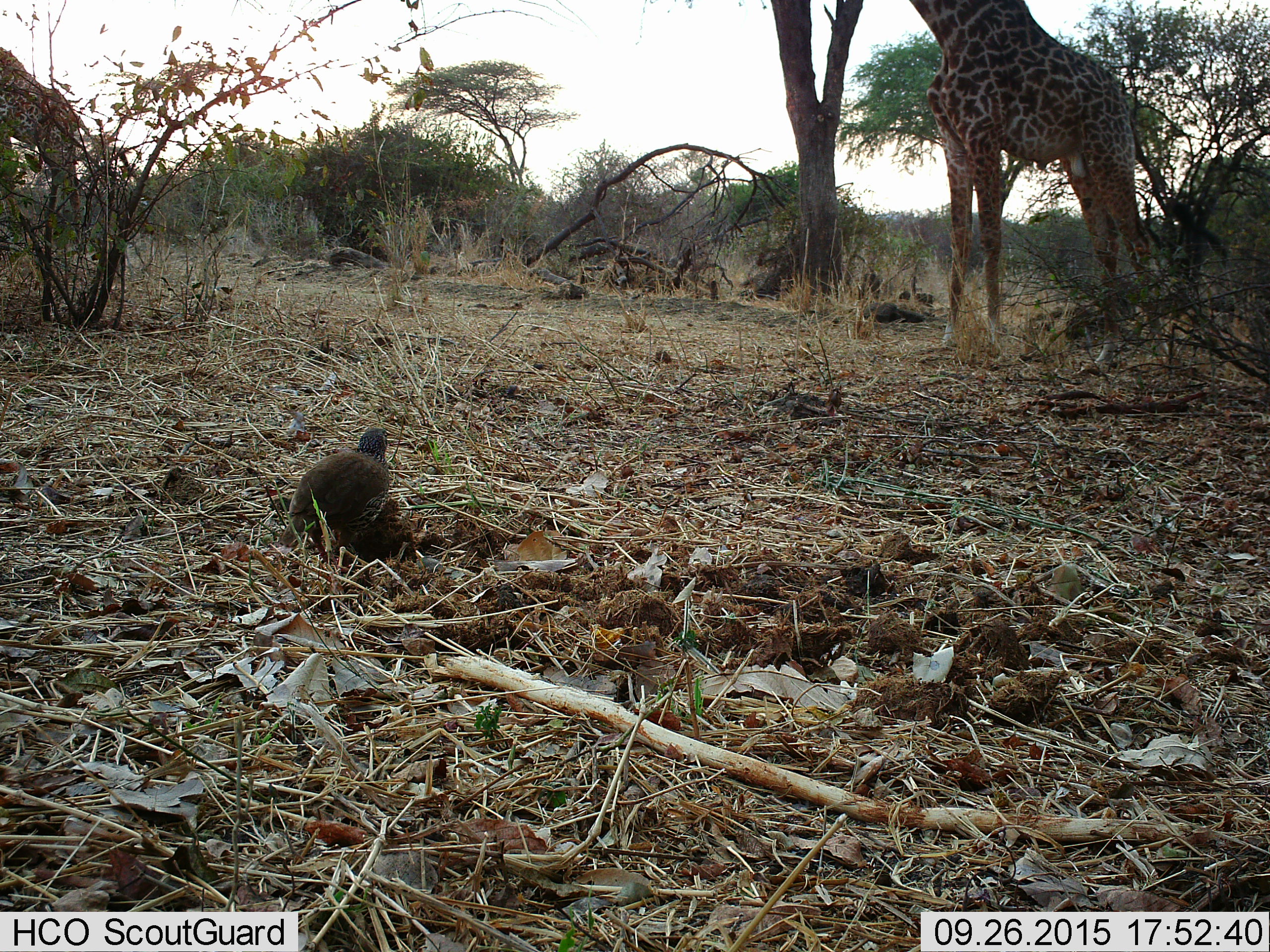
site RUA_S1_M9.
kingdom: Animalia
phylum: Chordata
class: Aves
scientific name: Aves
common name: bird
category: birdother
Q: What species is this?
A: Birdother (bird) (Aves).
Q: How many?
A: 1.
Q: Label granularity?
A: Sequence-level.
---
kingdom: Animalia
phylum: Chordata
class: Mammalia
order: Artiodactyla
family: Giraffidae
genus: Giraffa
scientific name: Giraffa camelopardalis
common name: giraffe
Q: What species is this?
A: Giraffe (Giraffa camelopardalis).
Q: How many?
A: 1.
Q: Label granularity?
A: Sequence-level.